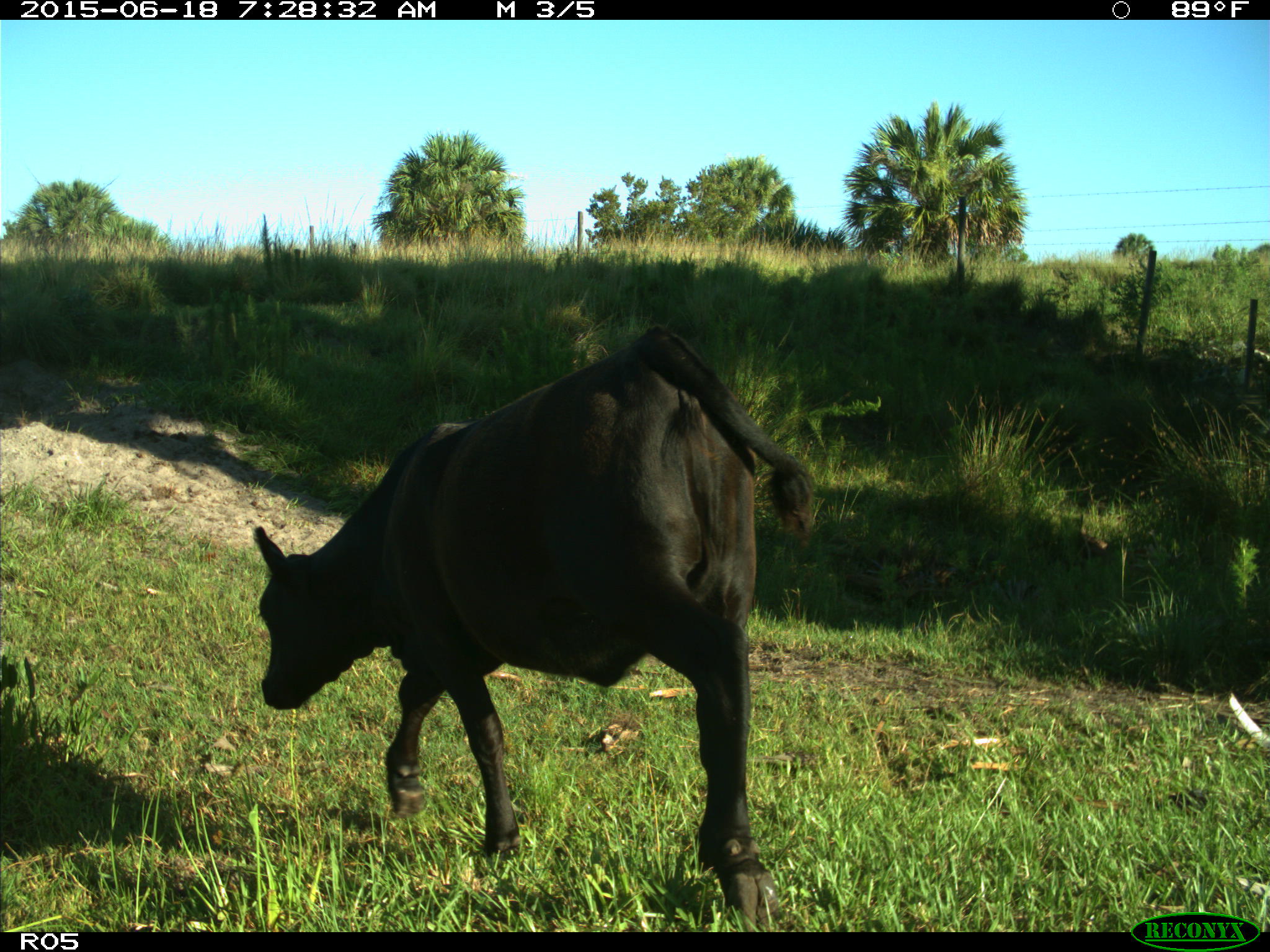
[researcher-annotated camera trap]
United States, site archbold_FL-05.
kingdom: Animalia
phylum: Chordata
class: Mammalia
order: Artiodactyla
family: Bovidae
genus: Bos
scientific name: Bos taurus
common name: domestic cow